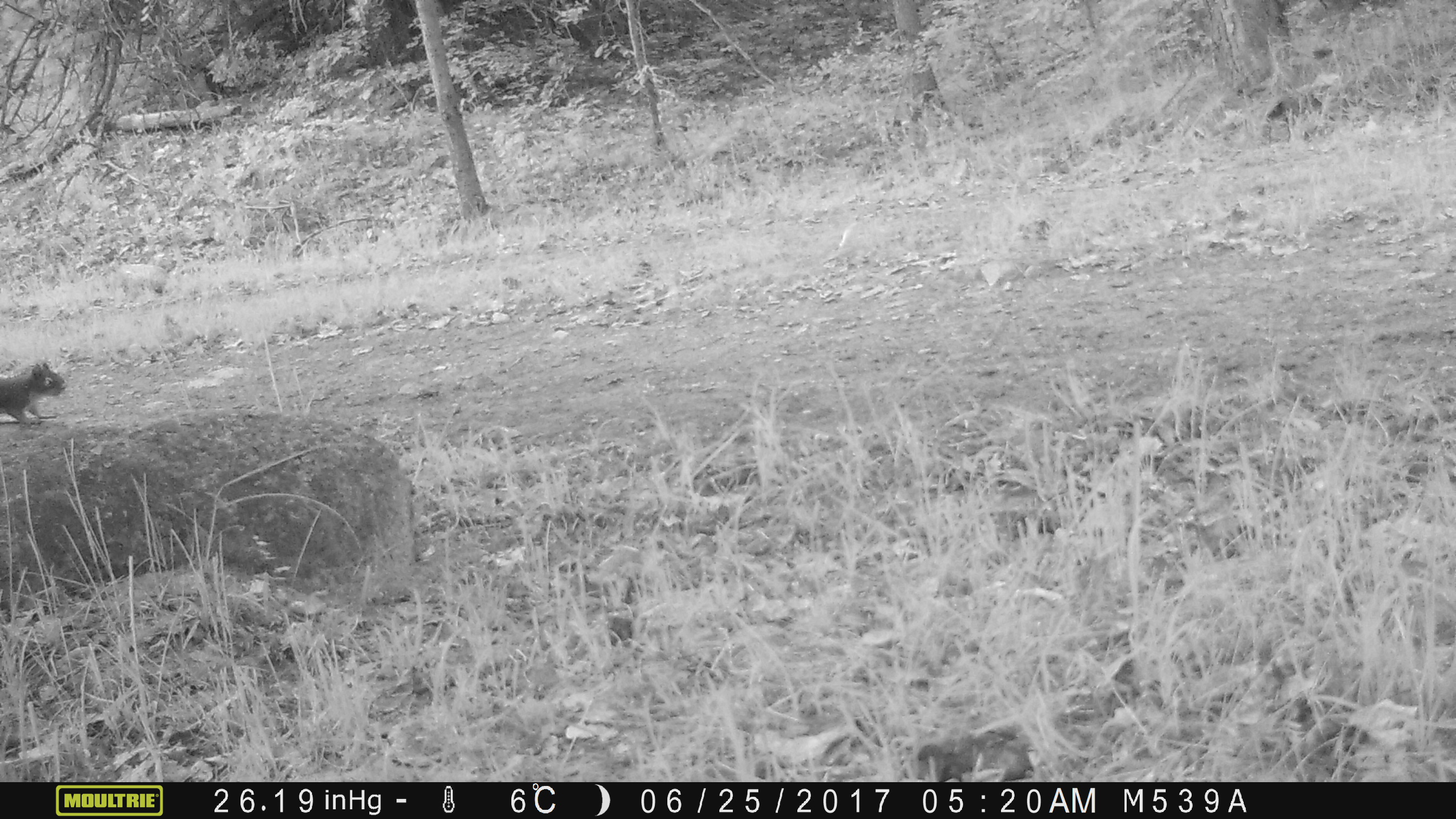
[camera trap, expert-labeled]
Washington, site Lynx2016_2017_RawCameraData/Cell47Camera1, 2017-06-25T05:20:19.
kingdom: Animalia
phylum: Chordata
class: Mammalia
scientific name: Mammalia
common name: small mammal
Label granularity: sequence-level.